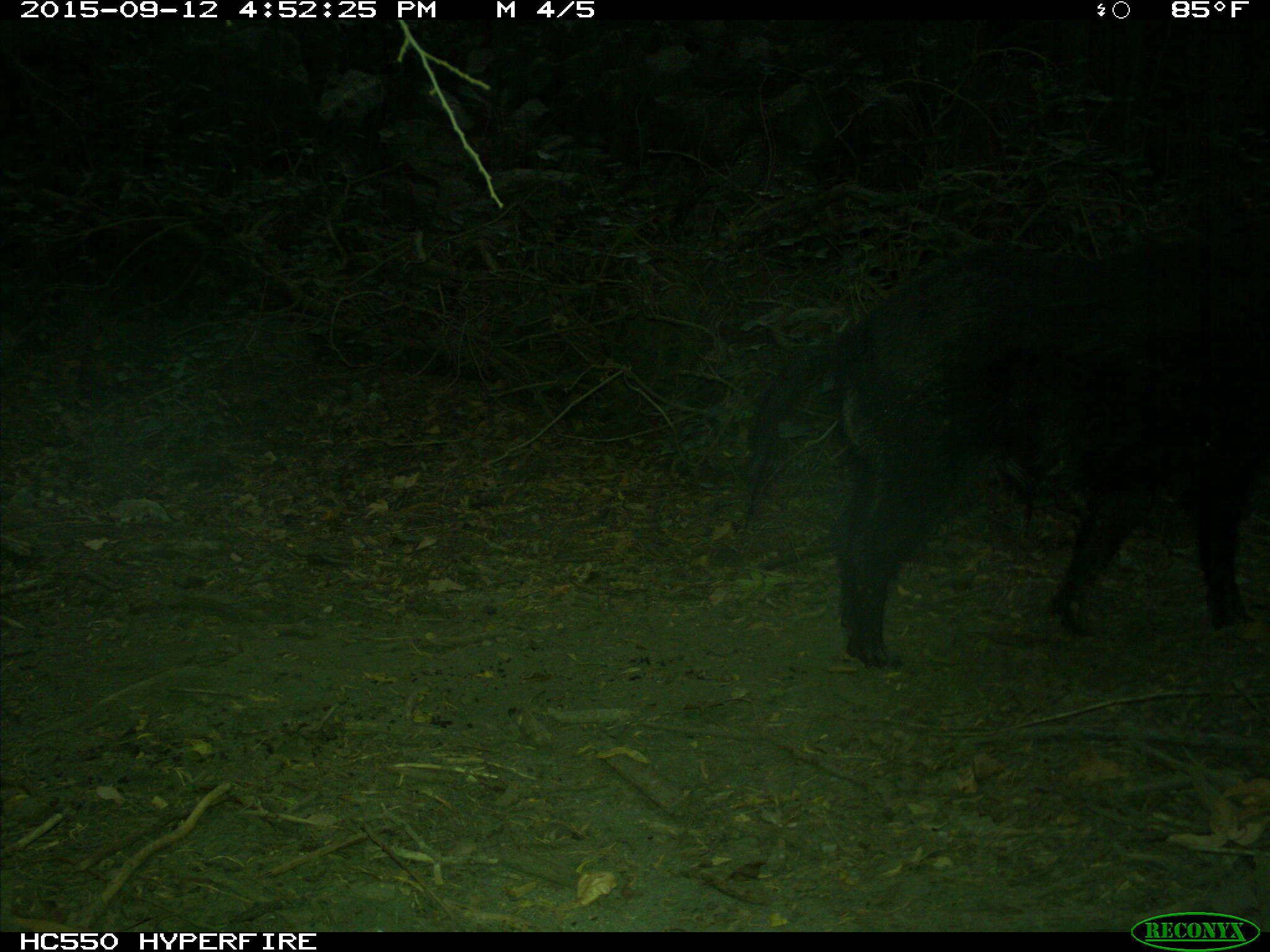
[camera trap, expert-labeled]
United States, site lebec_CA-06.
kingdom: Animalia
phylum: Chordata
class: Mammalia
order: Artiodactyla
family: Suidae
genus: Sus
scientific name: Sus scrofa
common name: wild boar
Sus scrofa (wild boar).